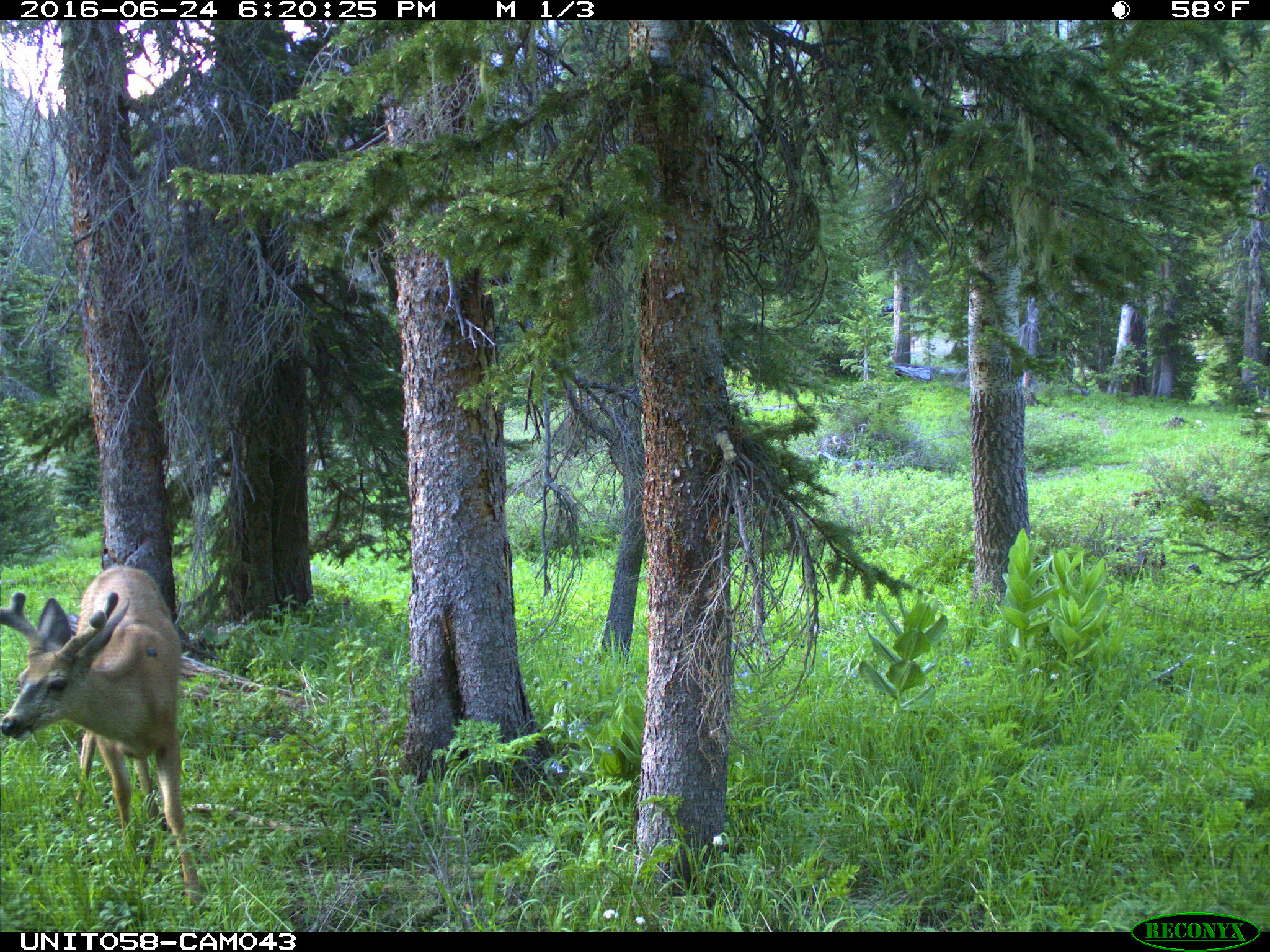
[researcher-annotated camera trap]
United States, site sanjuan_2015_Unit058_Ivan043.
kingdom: Animalia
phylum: Chordata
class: Mammalia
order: Artiodactyla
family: Cervidae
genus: Odocoileus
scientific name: Odocoileus hemionus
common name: mule deer